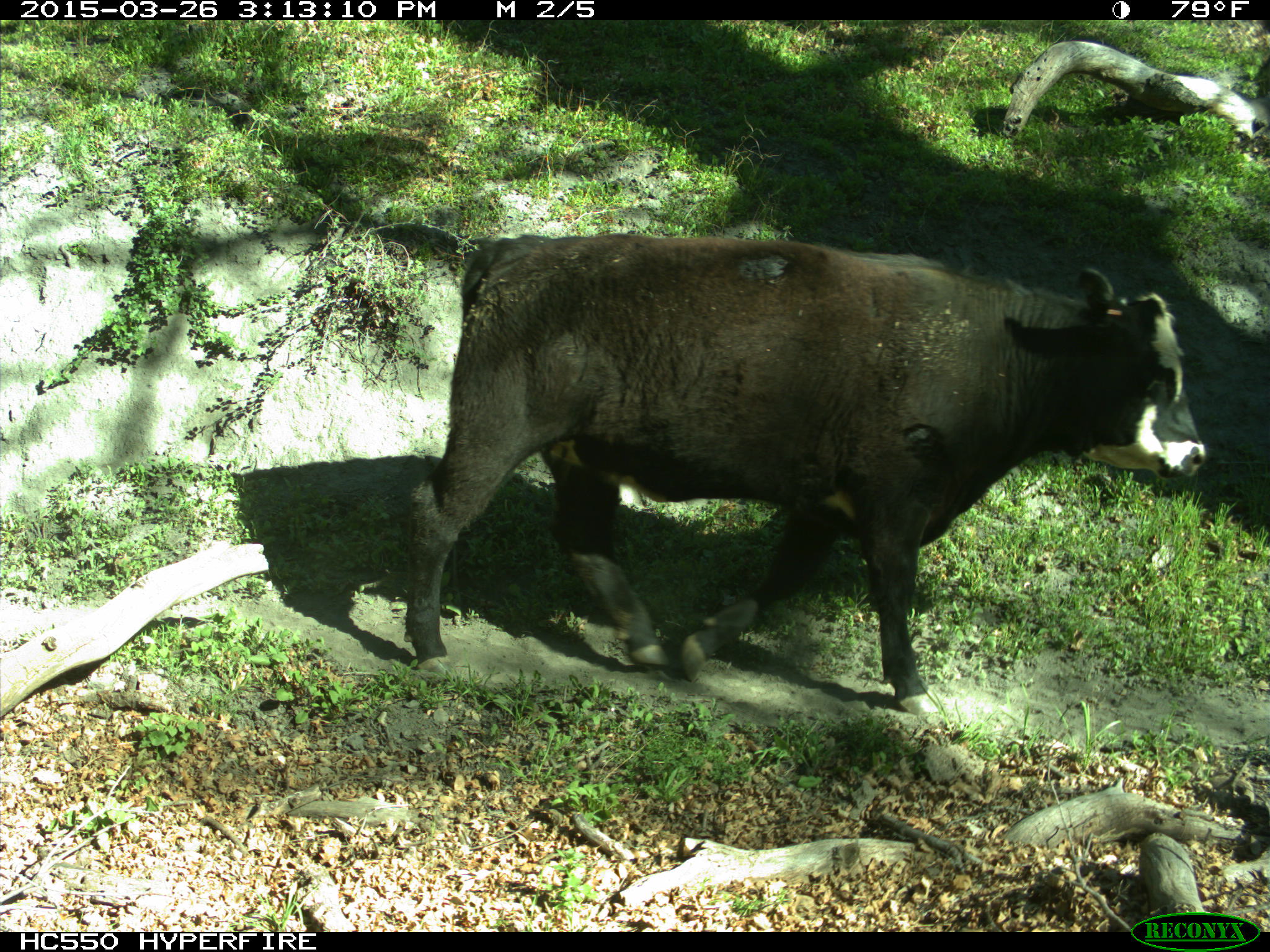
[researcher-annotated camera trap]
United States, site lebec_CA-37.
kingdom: Animalia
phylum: Chordata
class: Mammalia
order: Artiodactyla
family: Bovidae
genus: Bos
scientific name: Bos taurus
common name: domestic cow